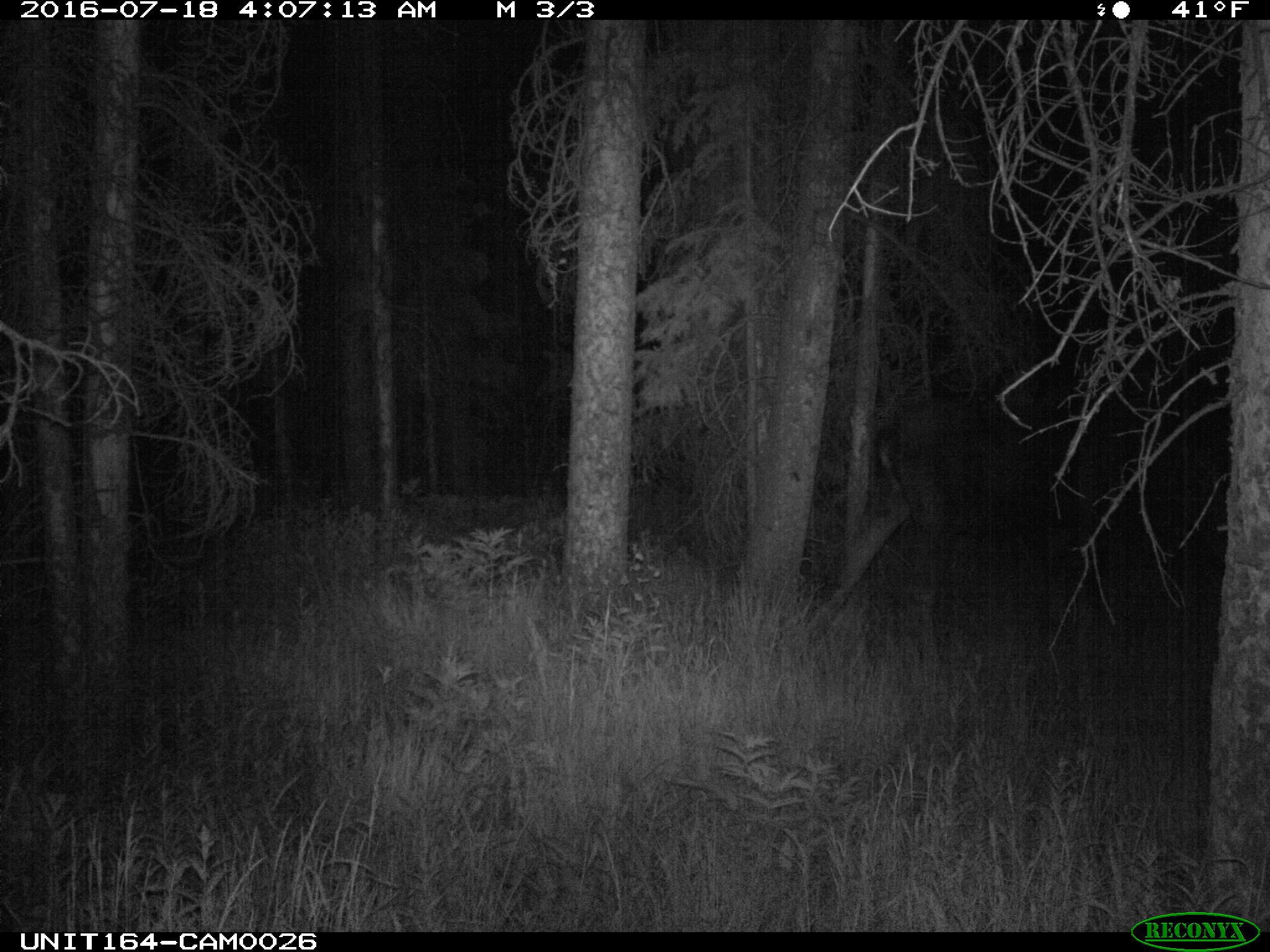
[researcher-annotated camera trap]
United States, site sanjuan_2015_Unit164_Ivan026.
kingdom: Animalia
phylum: Chordata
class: Mammalia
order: Artiodactyla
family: Cervidae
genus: Alces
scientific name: Alces alces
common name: moose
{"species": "Alces alces (moose)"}